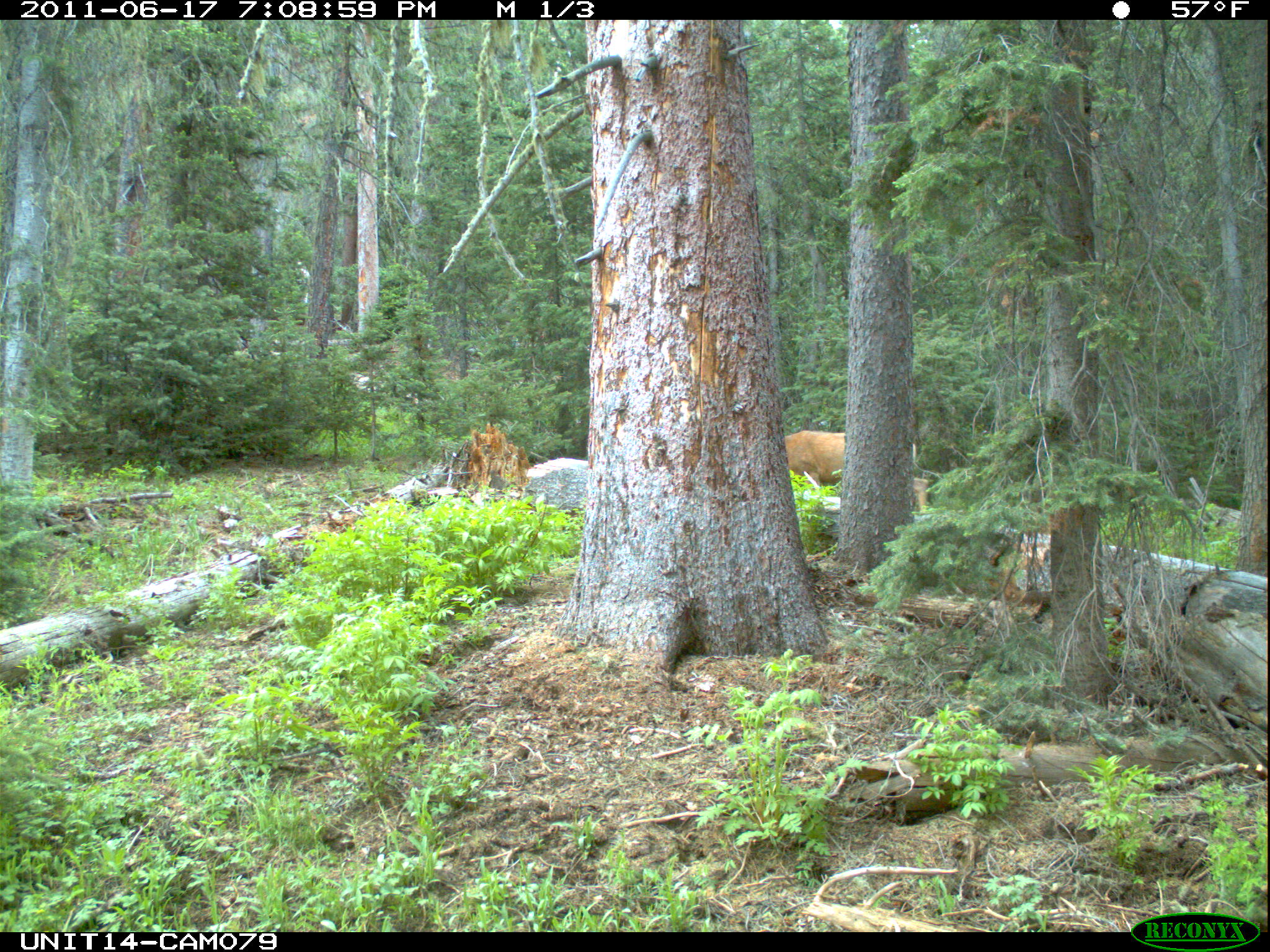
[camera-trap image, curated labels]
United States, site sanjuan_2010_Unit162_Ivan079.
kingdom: Animalia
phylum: Chordata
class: Mammalia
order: Artiodactyla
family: Cervidae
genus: Odocoileus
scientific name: Odocoileus hemionus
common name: mule deer